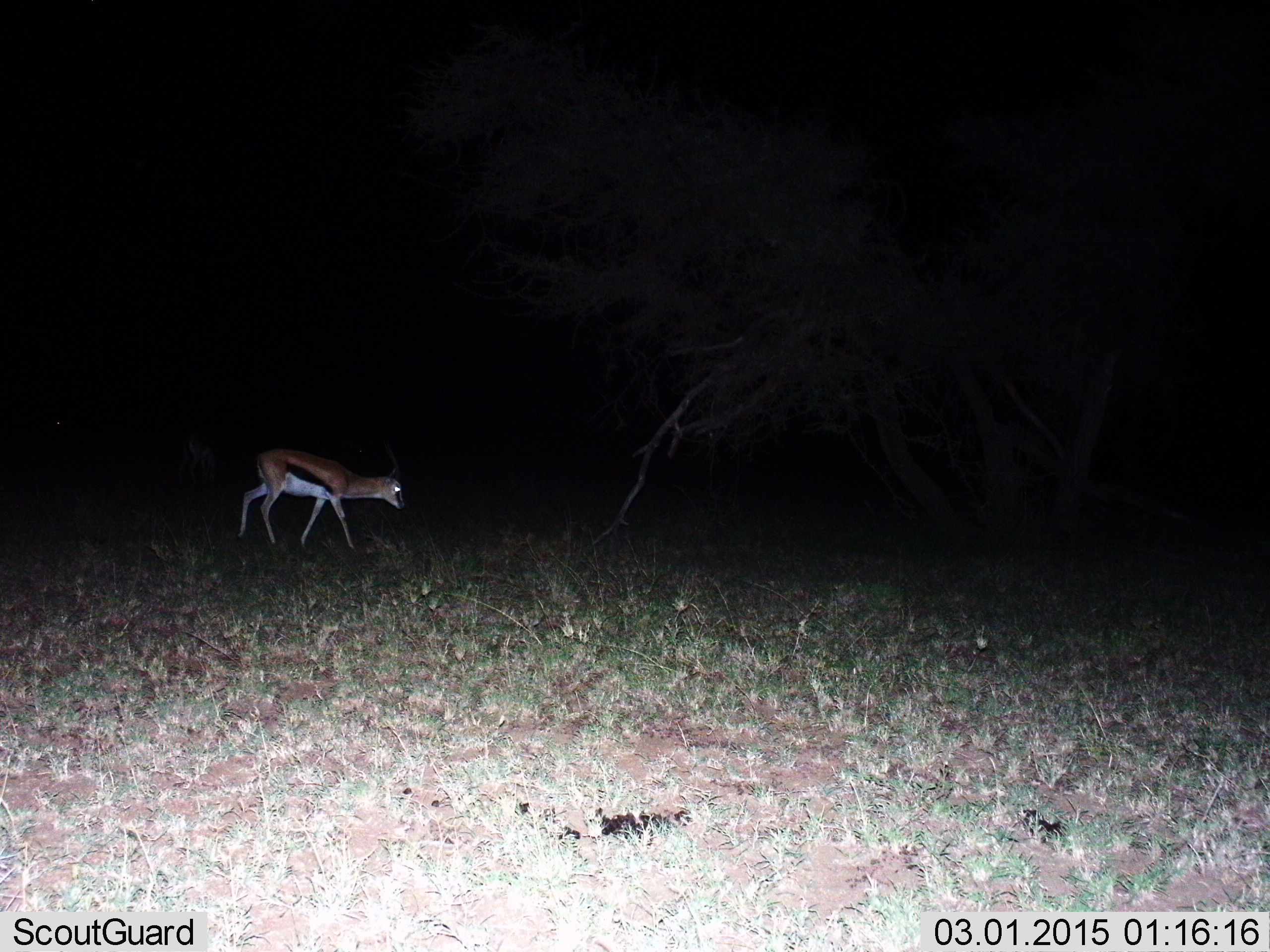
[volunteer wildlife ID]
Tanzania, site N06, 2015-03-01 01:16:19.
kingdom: Animalia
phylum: Chordata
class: Mammalia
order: Artiodactyla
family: Bovidae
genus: Eudorcas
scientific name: Eudorcas thomsonii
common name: thomson's gazelle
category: gazellethomsons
Gazellethomsons (thomson's gazelle) (Eudorcas thomsonii), count 1. Behavior (volunteer vote fractions): standing 20%, resting 0%, moving 90%, interacting 0%. Young present (vote fraction): 0%. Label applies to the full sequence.